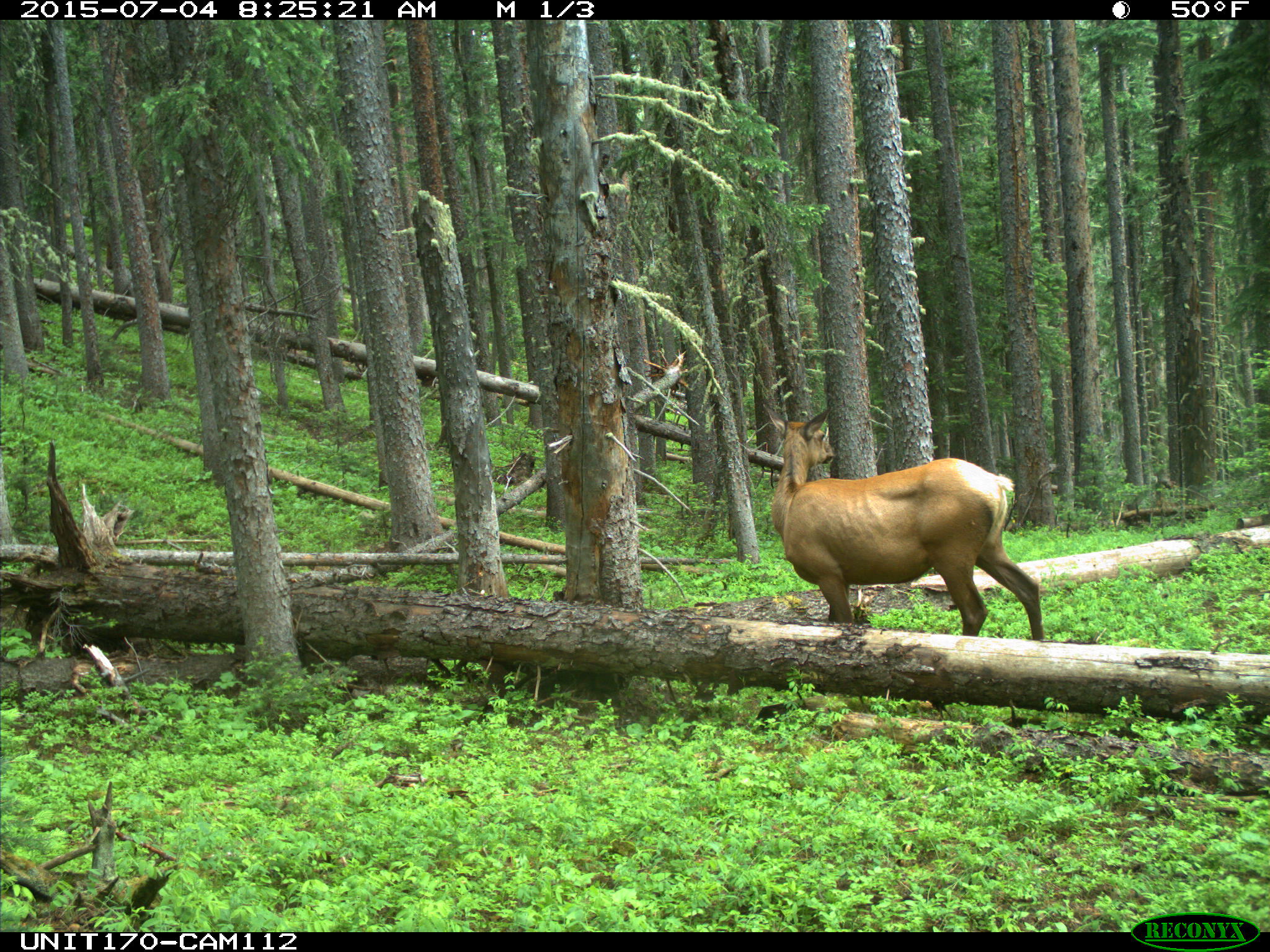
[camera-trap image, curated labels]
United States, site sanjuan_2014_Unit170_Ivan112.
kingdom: Animalia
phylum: Chordata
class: Mammalia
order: Artiodactyla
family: Cervidae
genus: Cervus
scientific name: Cervus elaphus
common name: red deer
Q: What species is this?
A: Cervus elaphus (red deer).